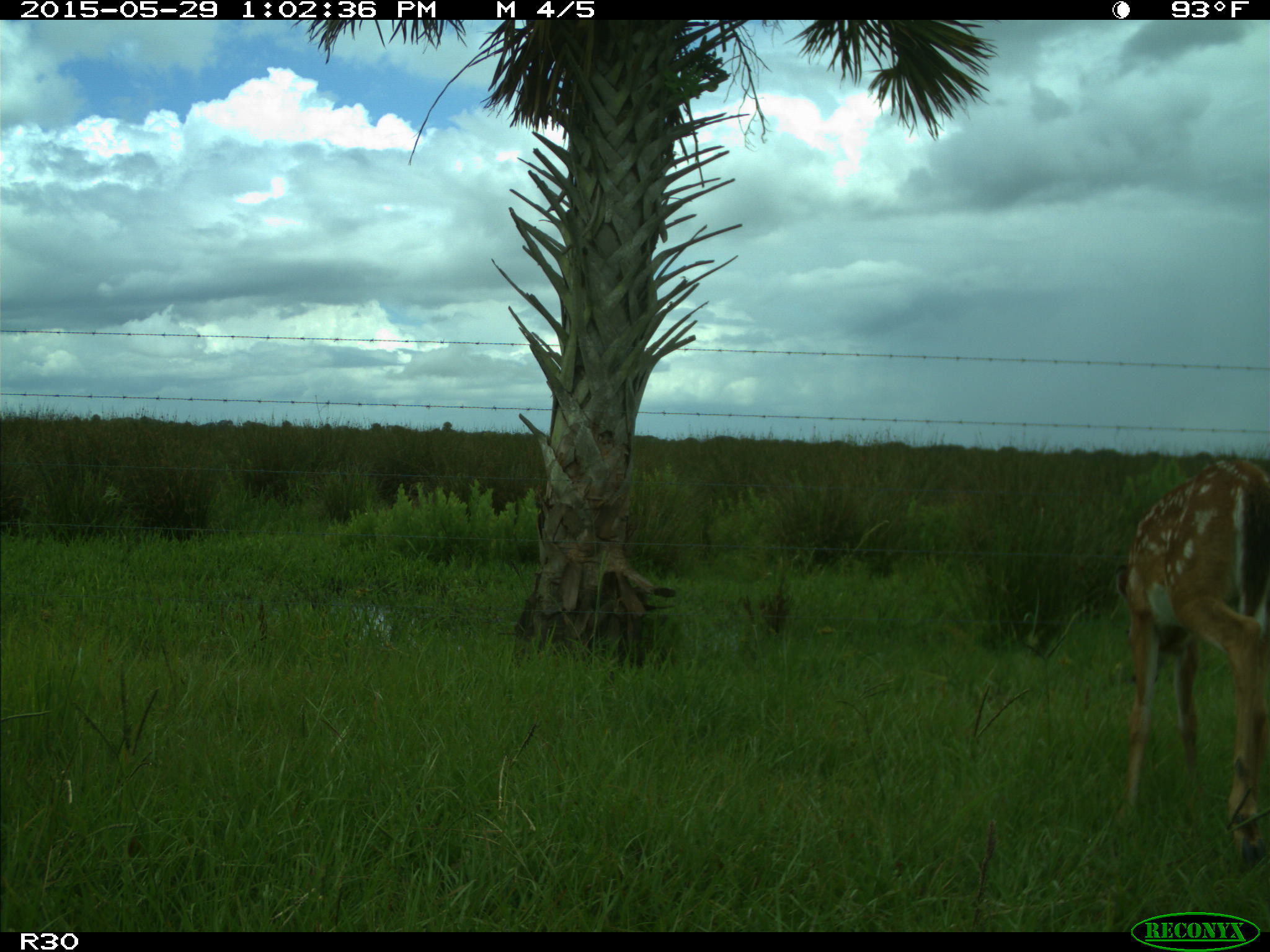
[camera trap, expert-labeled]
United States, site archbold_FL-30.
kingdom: Animalia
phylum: Chordata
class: Mammalia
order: Artiodactyla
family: Cervidae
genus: Odocoileus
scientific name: Odocoileus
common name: deer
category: unidentified deer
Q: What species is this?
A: Unidentified deer (deer) (Odocoileus).